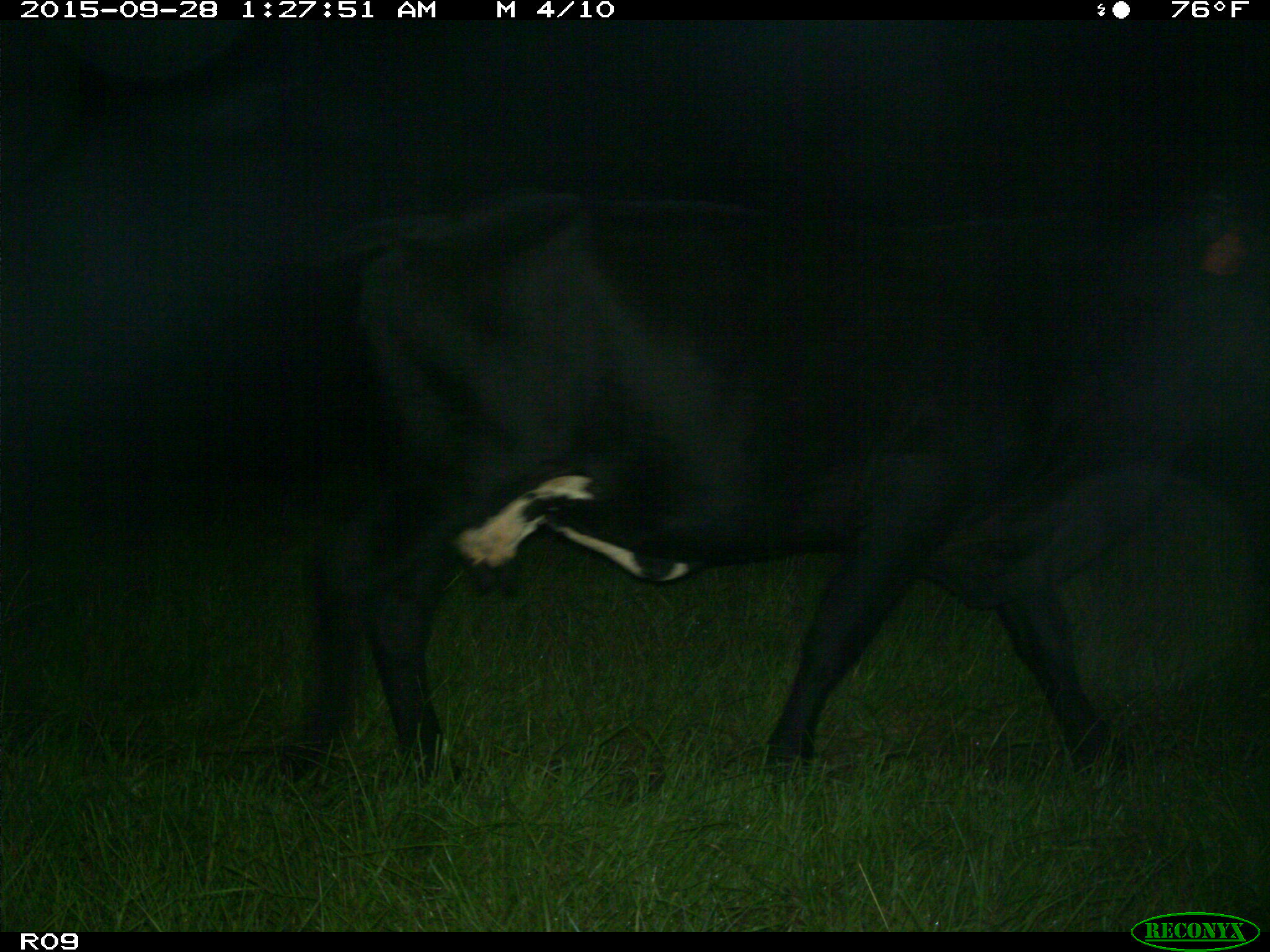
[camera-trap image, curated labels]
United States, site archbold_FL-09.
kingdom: Animalia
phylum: Chordata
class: Mammalia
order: Artiodactyla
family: Bovidae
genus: Bos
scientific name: Bos taurus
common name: domestic cow